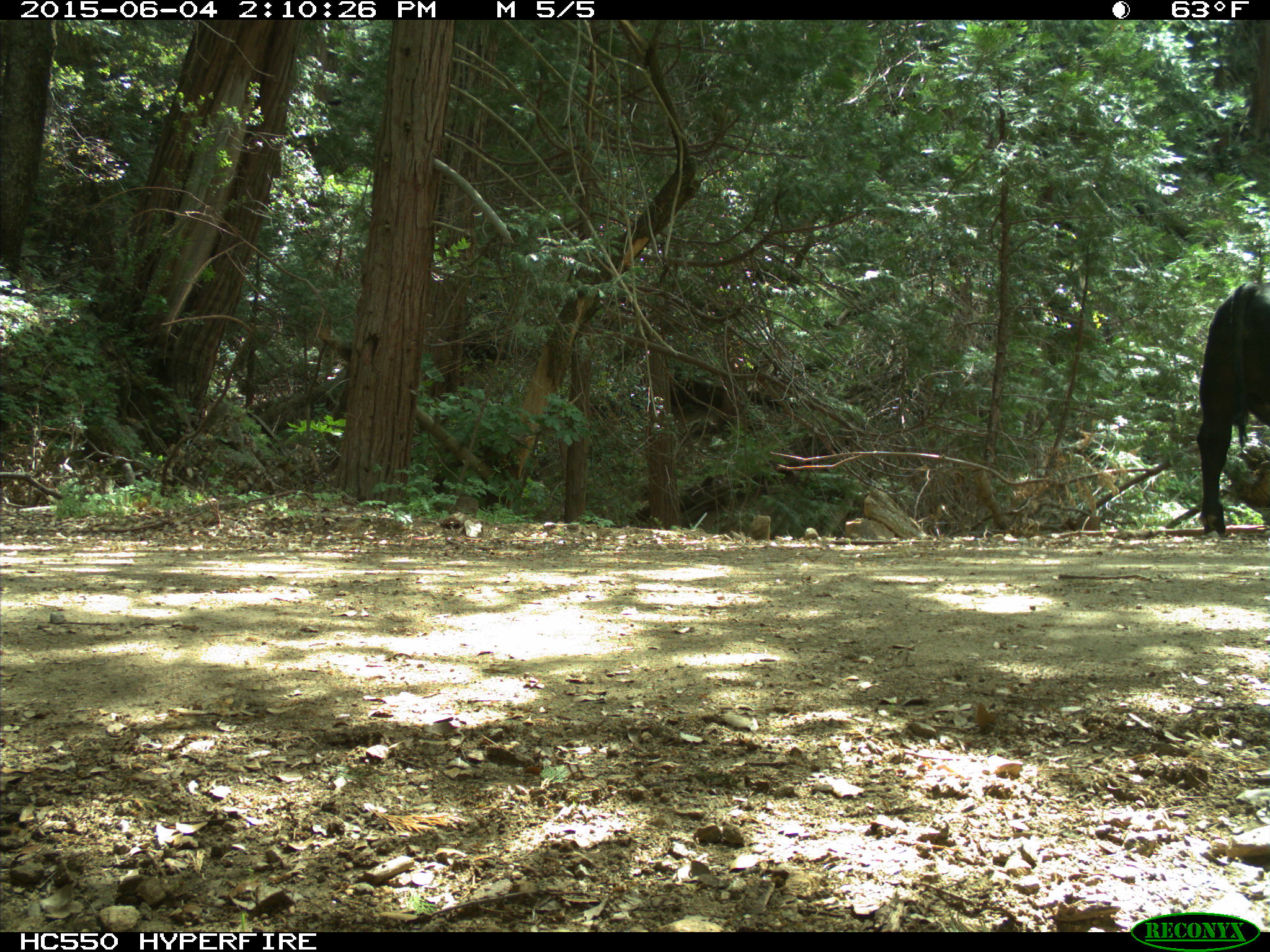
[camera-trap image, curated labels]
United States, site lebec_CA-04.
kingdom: Animalia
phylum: Chordata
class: Mammalia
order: Artiodactyla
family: Bovidae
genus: Bos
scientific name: Bos taurus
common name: domestic cow